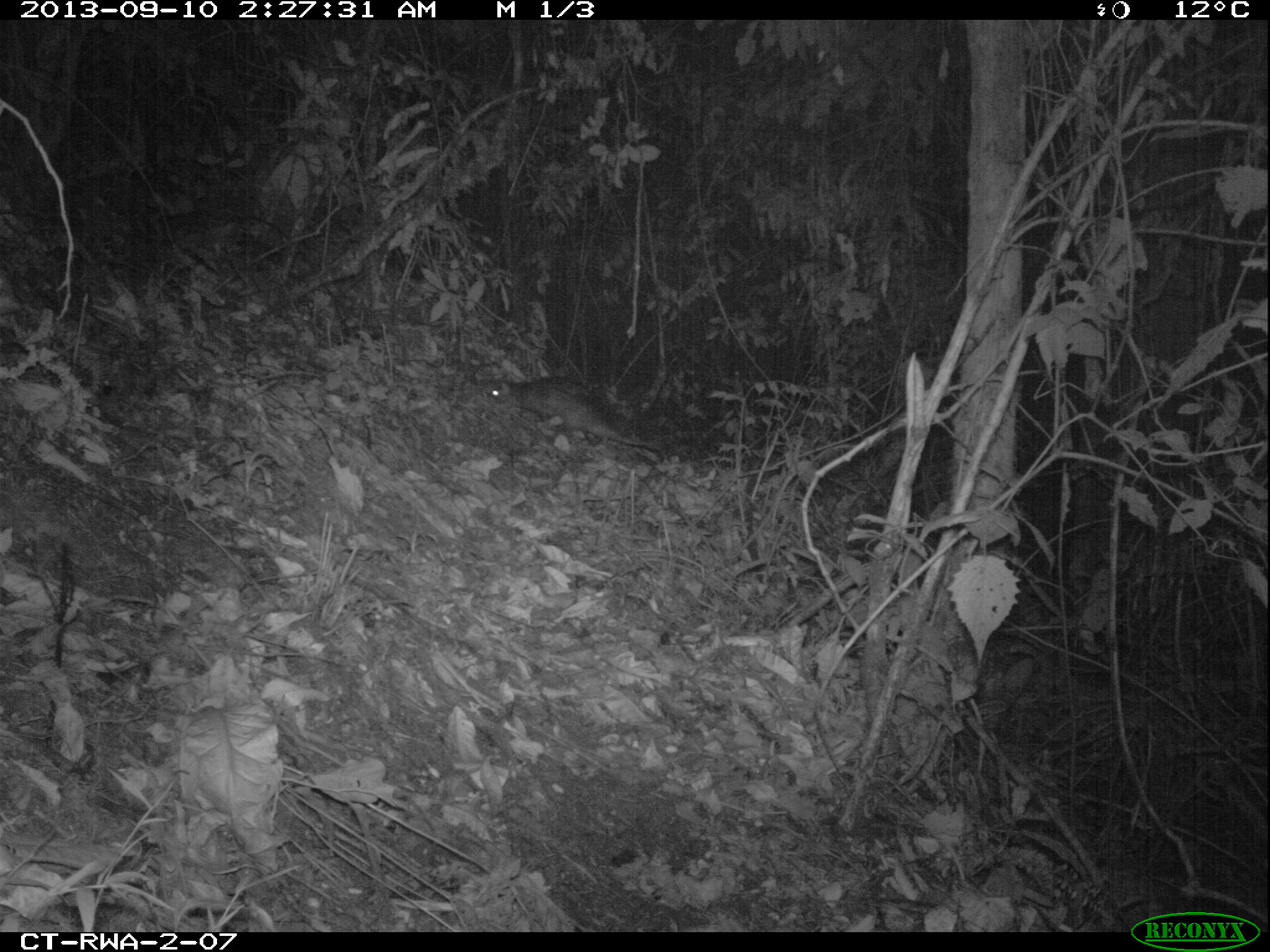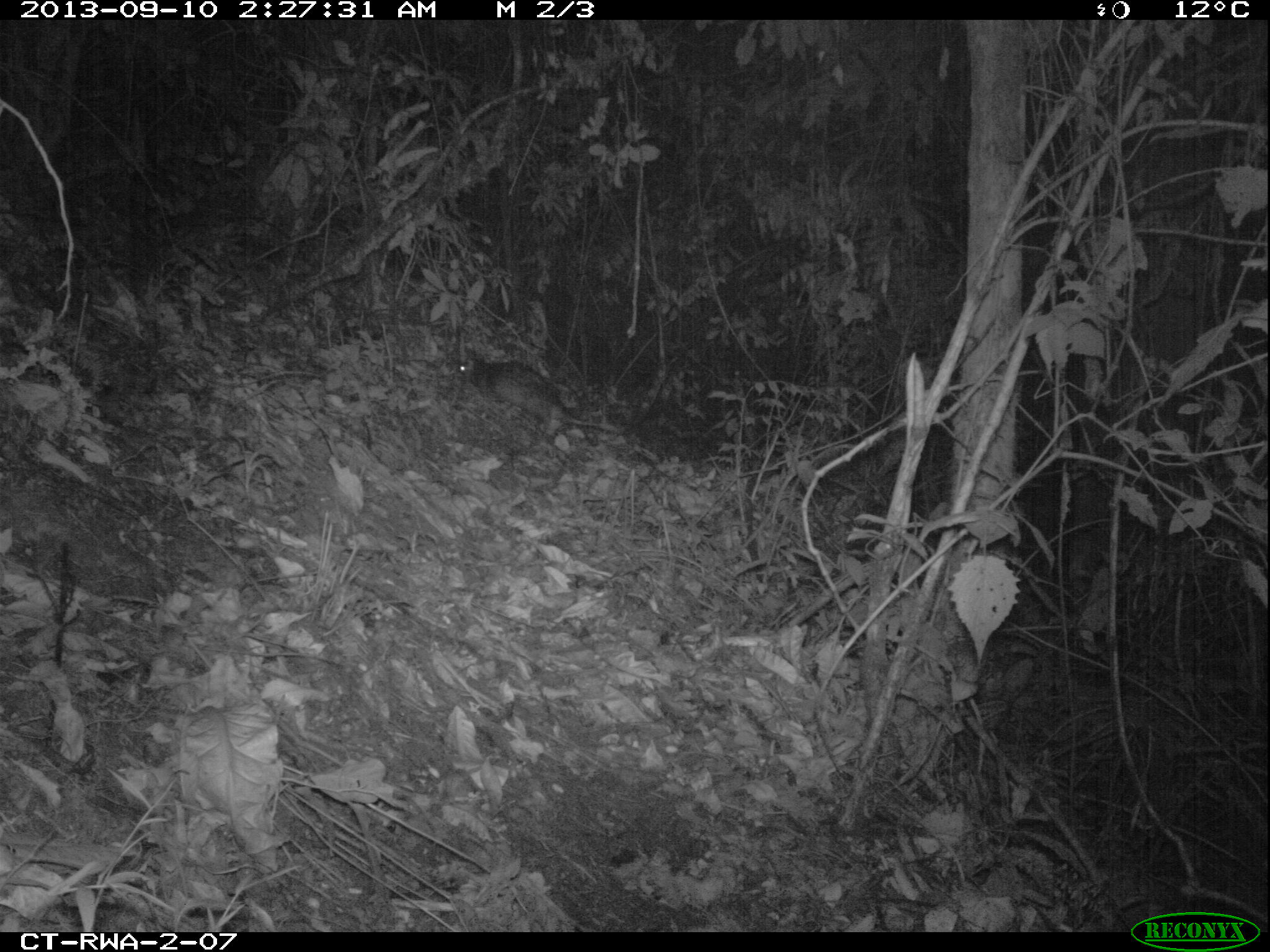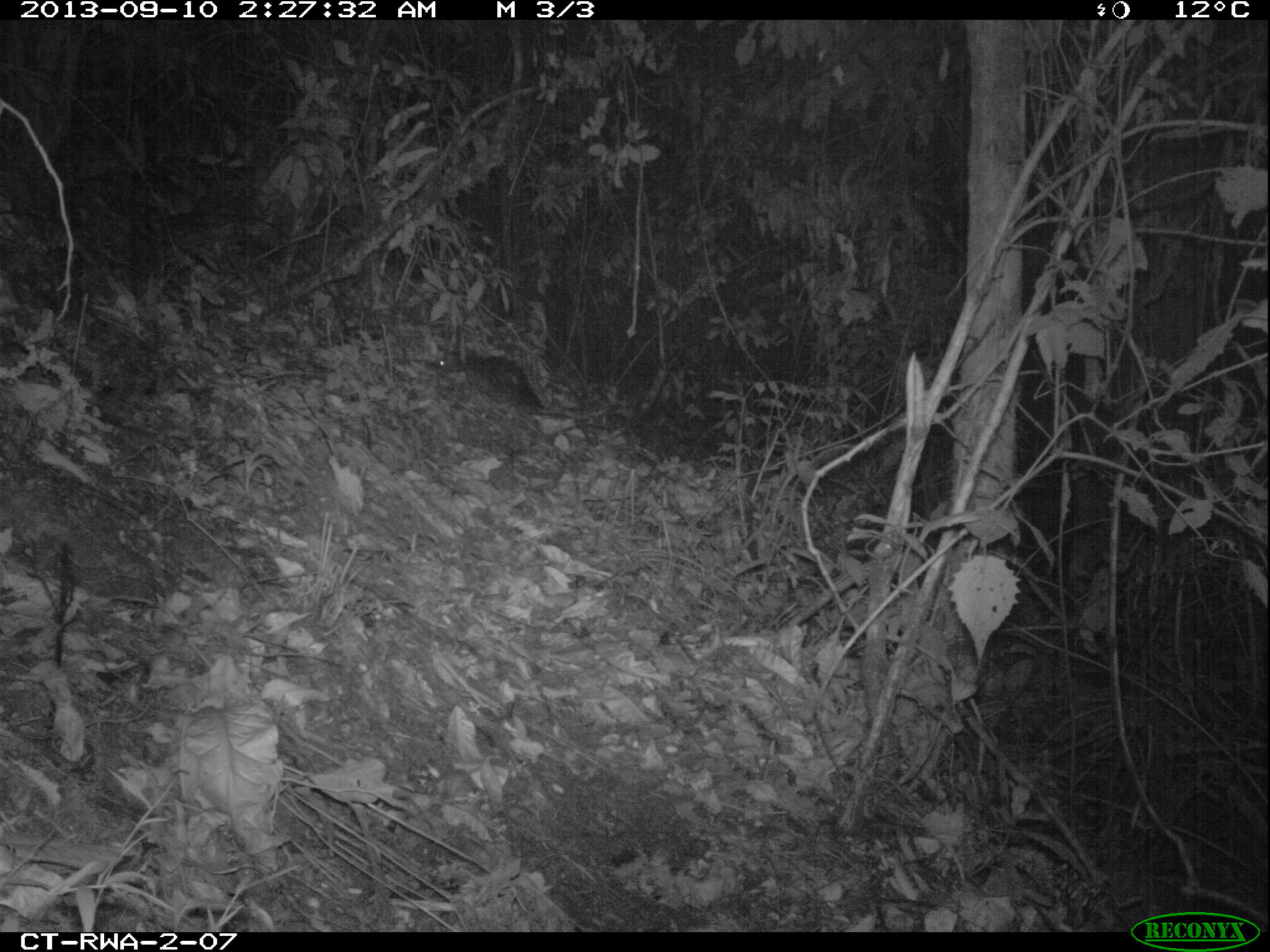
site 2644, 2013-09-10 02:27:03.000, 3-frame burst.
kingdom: Animalia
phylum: Chordata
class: Mammalia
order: Rodentia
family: Hystricidae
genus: Atherurus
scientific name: Atherurus africanus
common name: african brush-tailed porcupine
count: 1